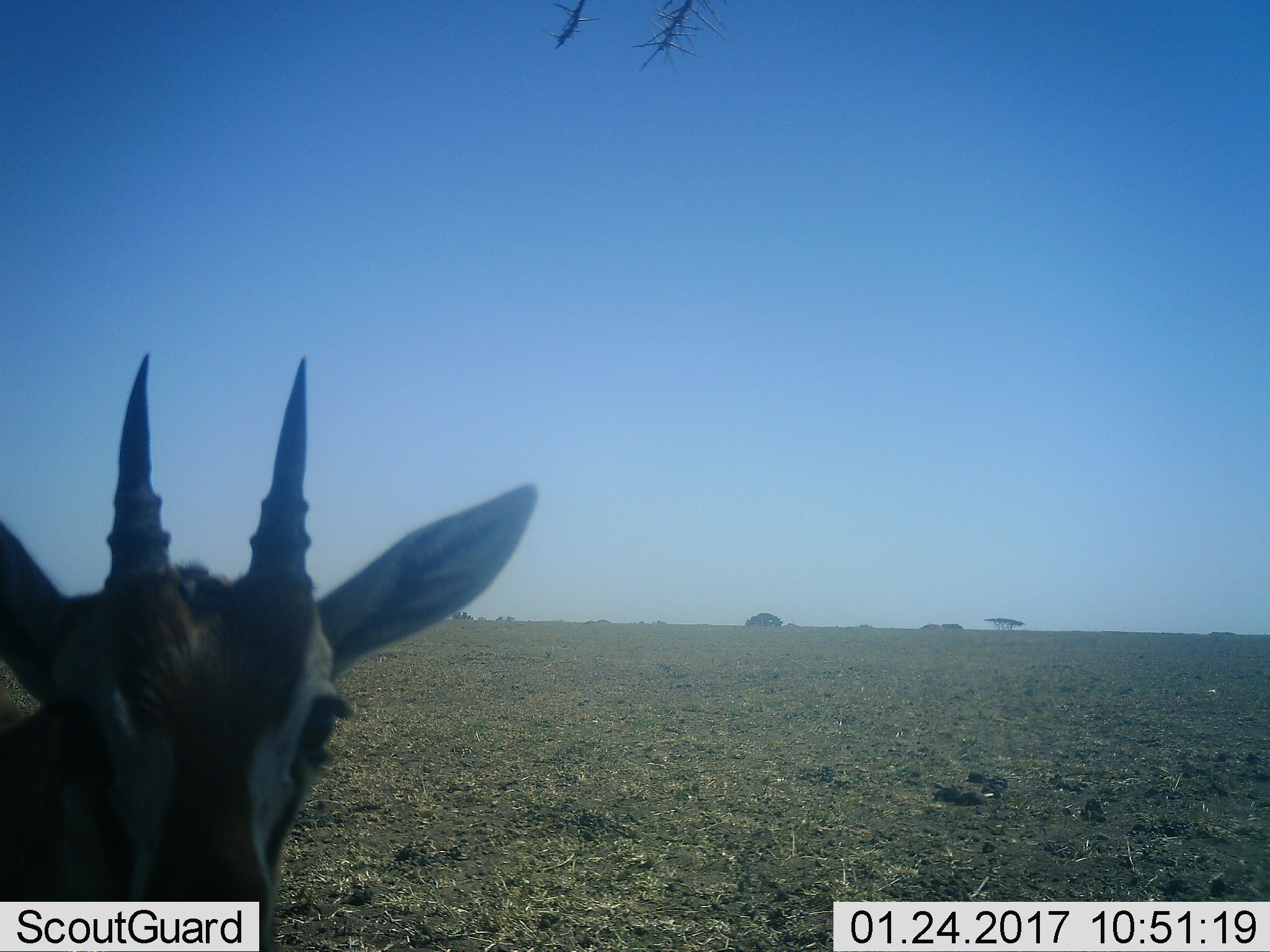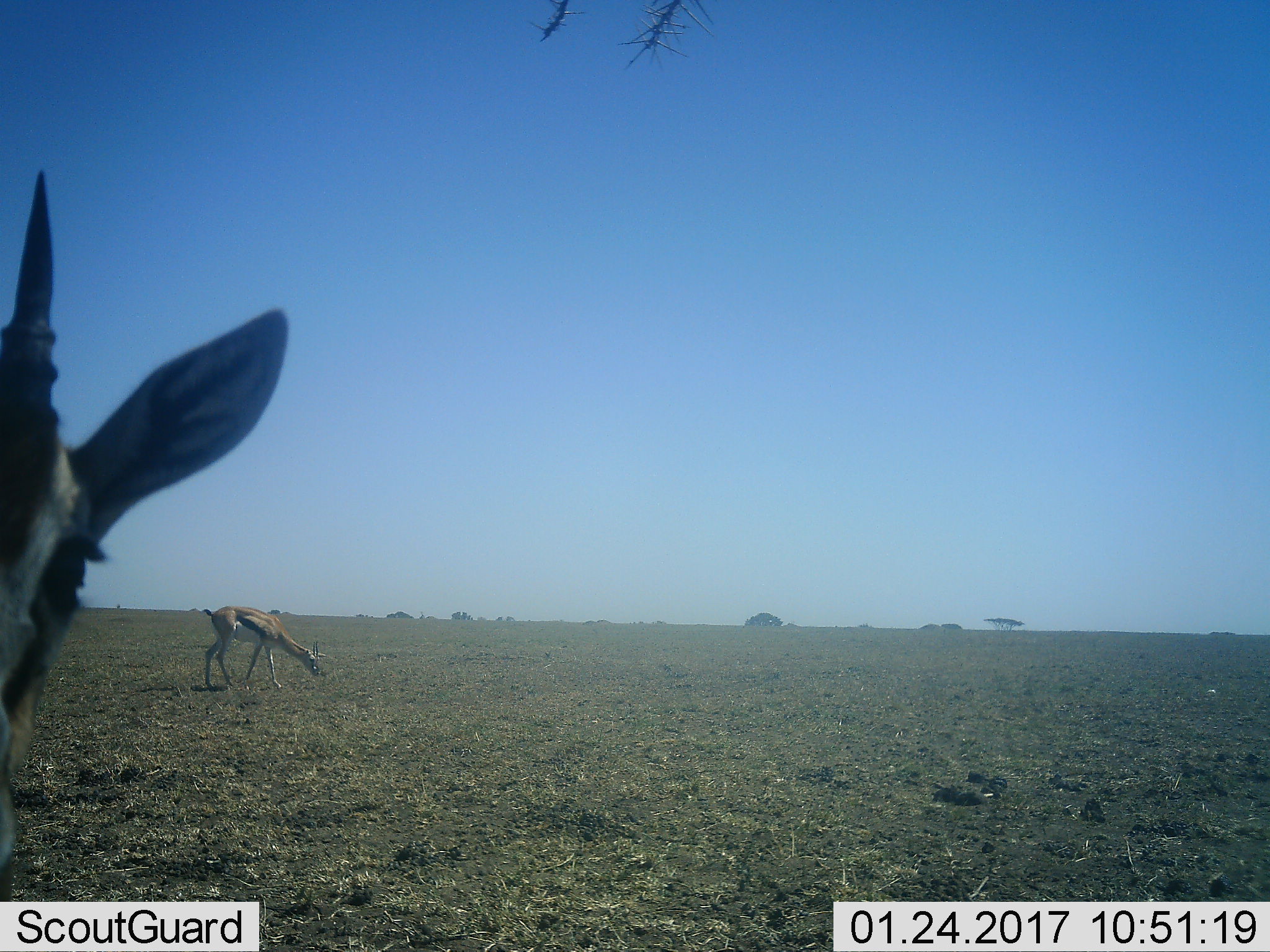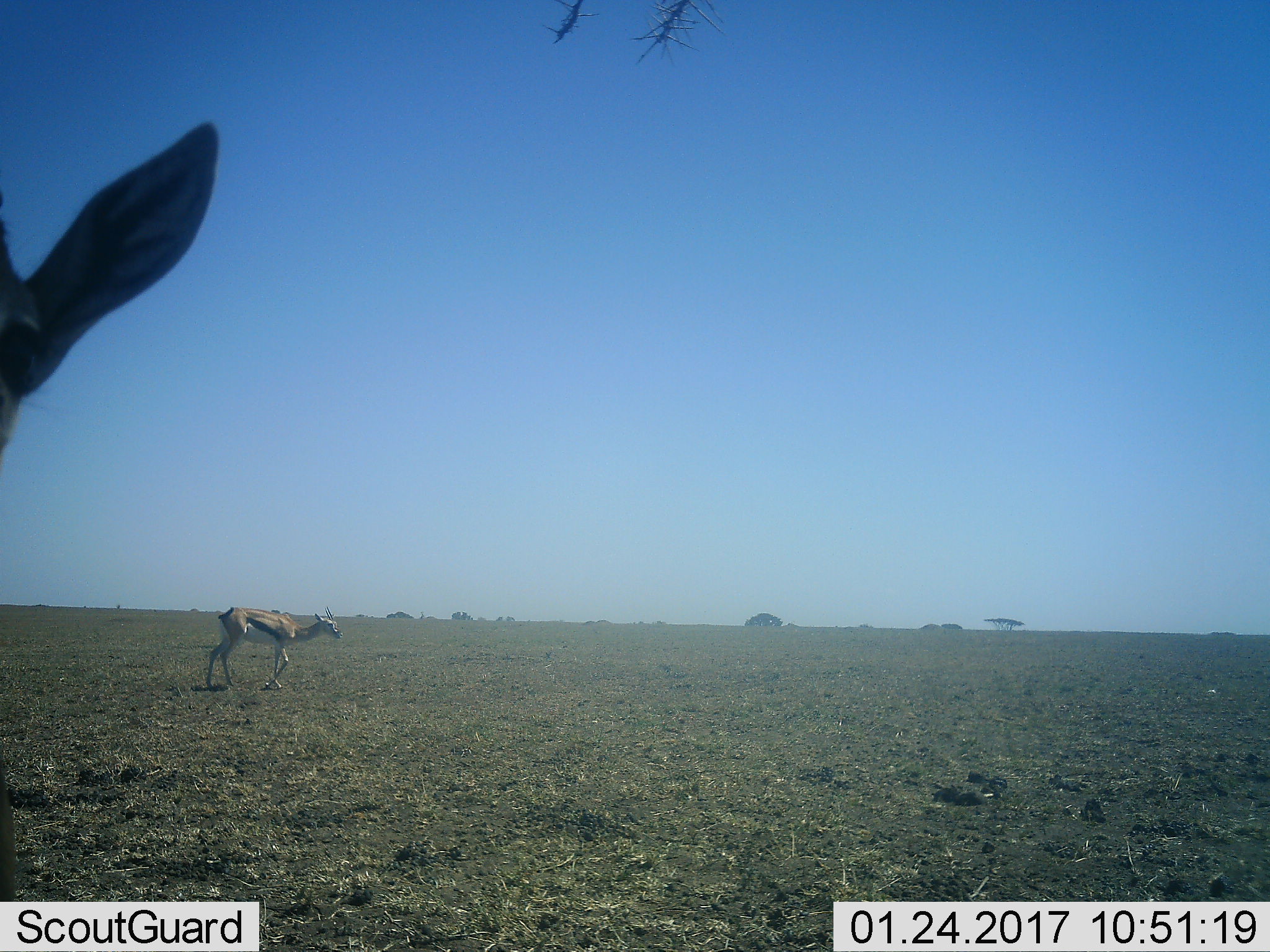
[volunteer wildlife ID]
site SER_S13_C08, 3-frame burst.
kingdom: Animalia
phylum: Chordata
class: Mammalia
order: Artiodactyla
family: Bovidae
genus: Eudorcas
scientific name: Eudorcas thomsonii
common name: thomson's gazelle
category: gazellethomsons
Gazellethomsons (thomson's gazelle) (Eudorcas thomsonii), count 2. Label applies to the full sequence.